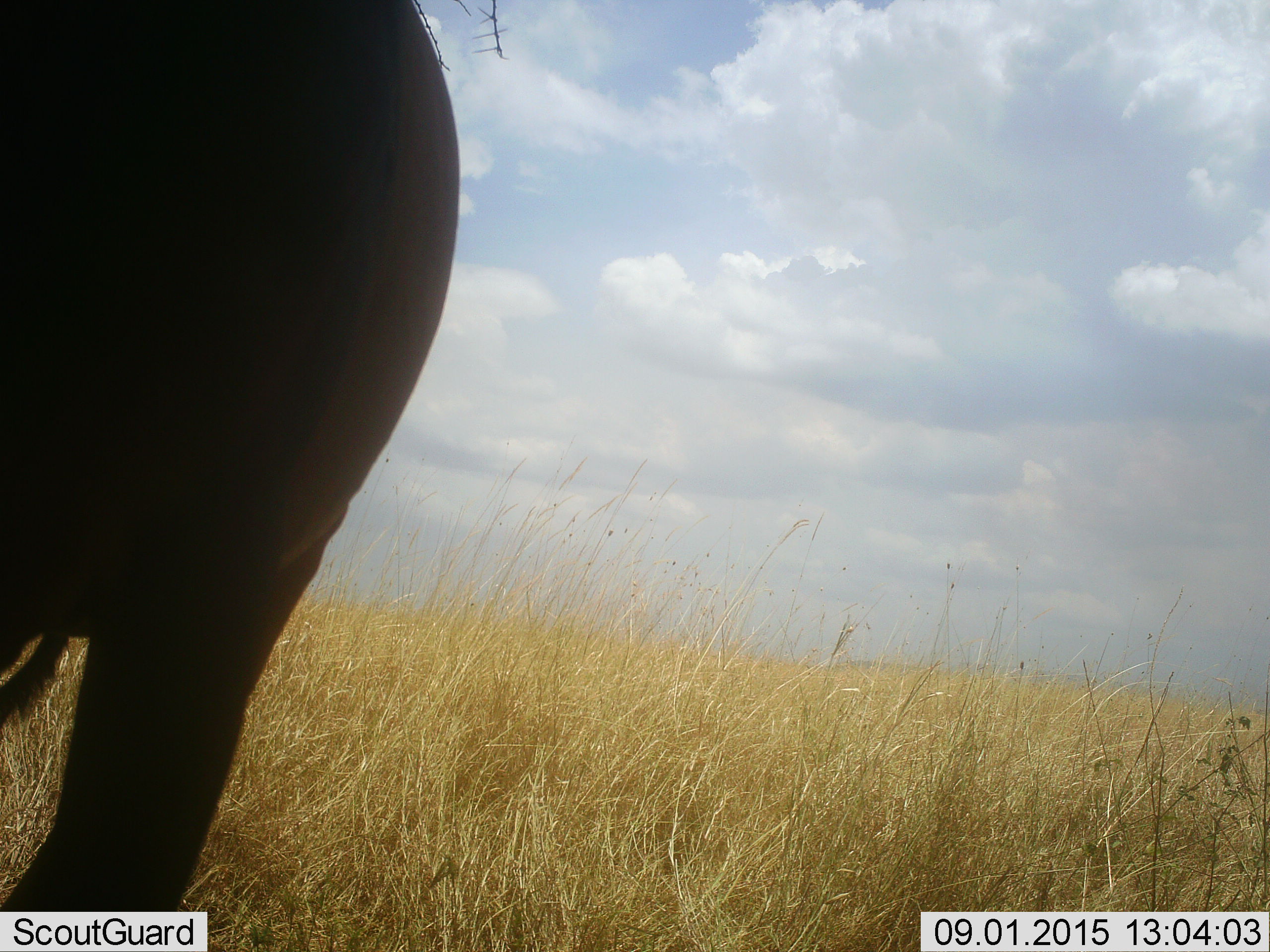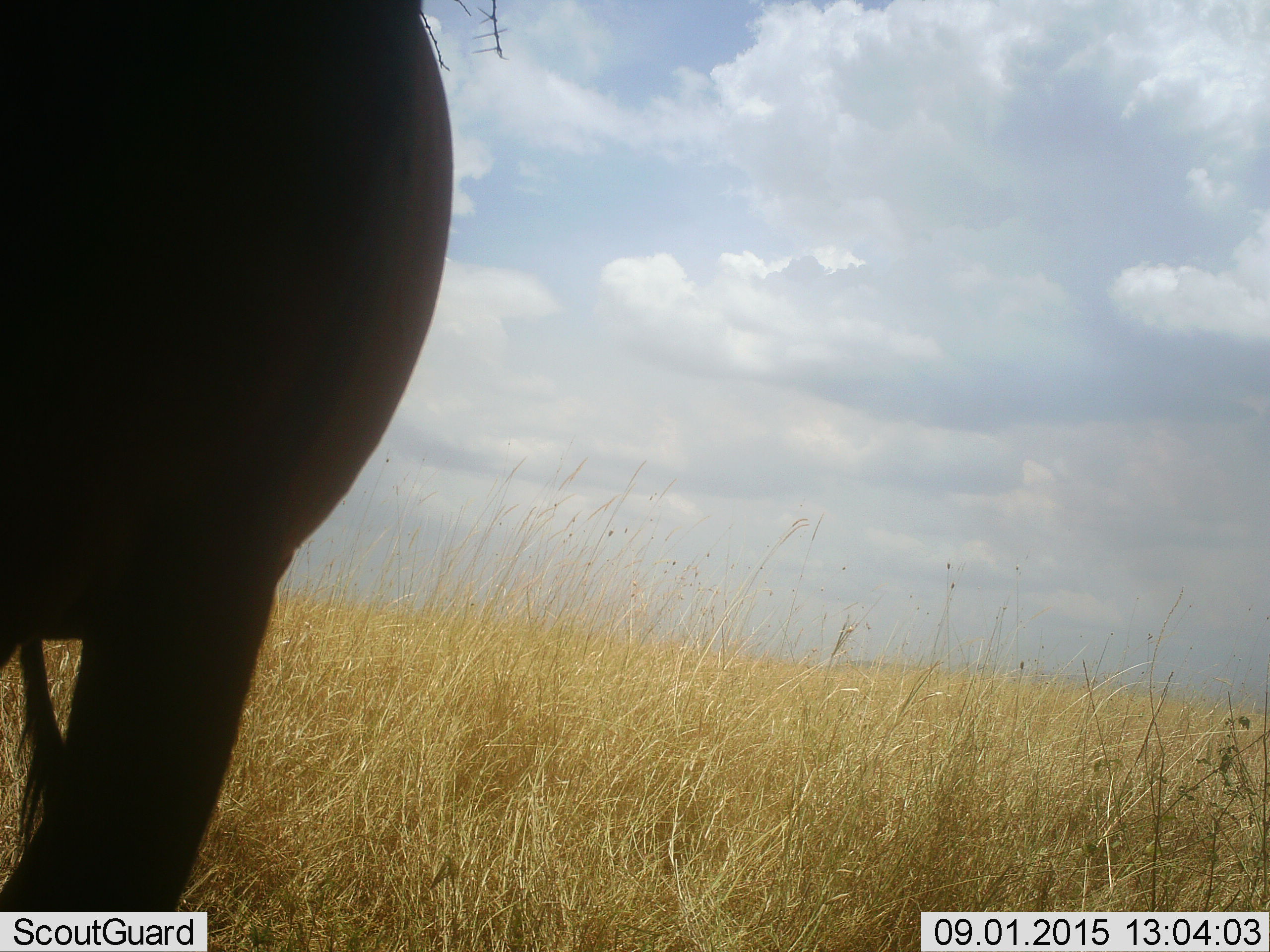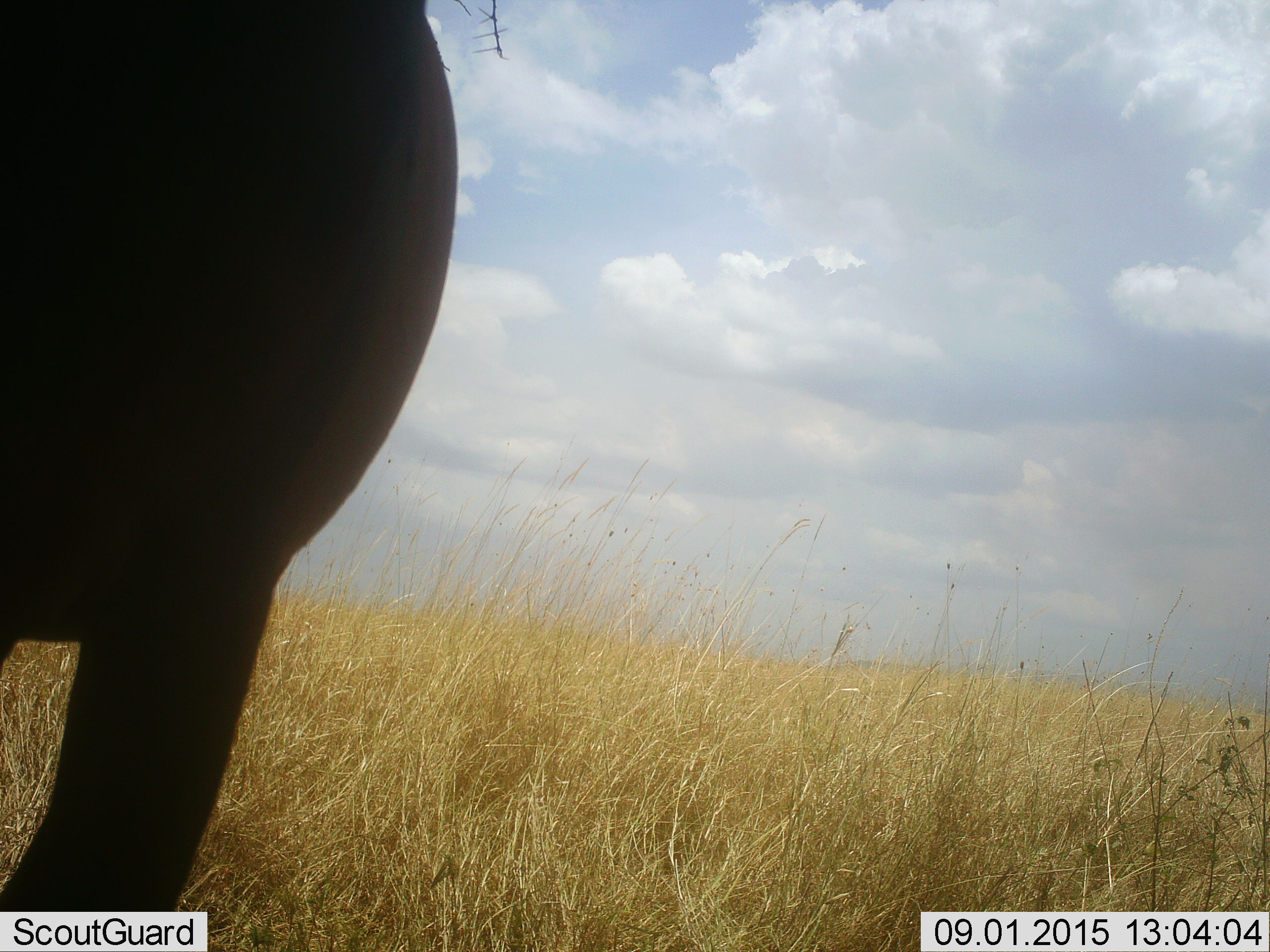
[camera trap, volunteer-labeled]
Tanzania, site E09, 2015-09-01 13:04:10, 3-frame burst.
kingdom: Animalia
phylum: Chordata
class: Mammalia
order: Proboscidea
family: Elephantidae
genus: Loxodonta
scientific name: Loxodonta africana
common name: african bush elephant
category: elephant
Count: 1.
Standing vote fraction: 100%.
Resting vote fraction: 0%.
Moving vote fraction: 11%.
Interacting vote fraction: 0%.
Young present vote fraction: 0%.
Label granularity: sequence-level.